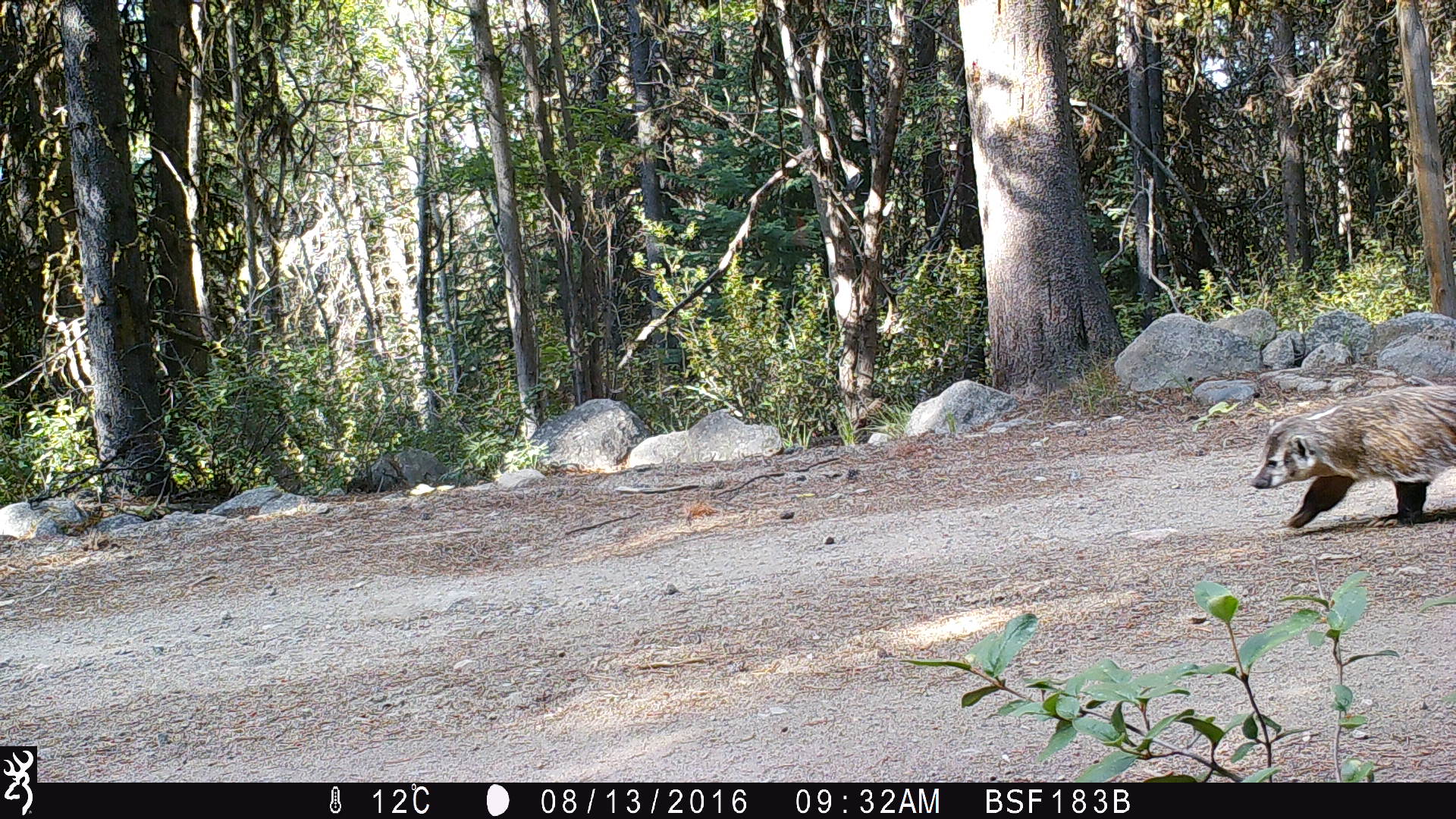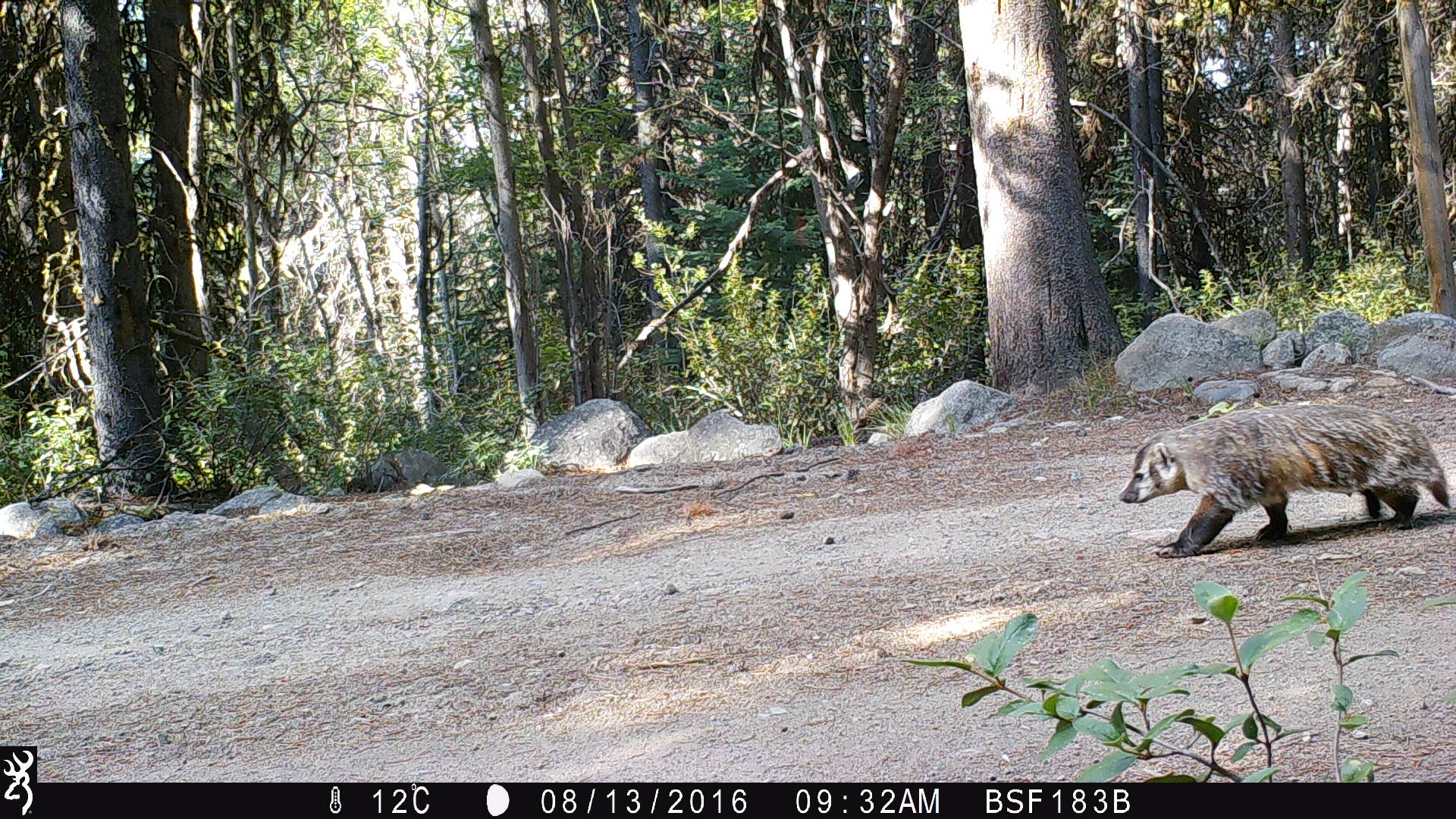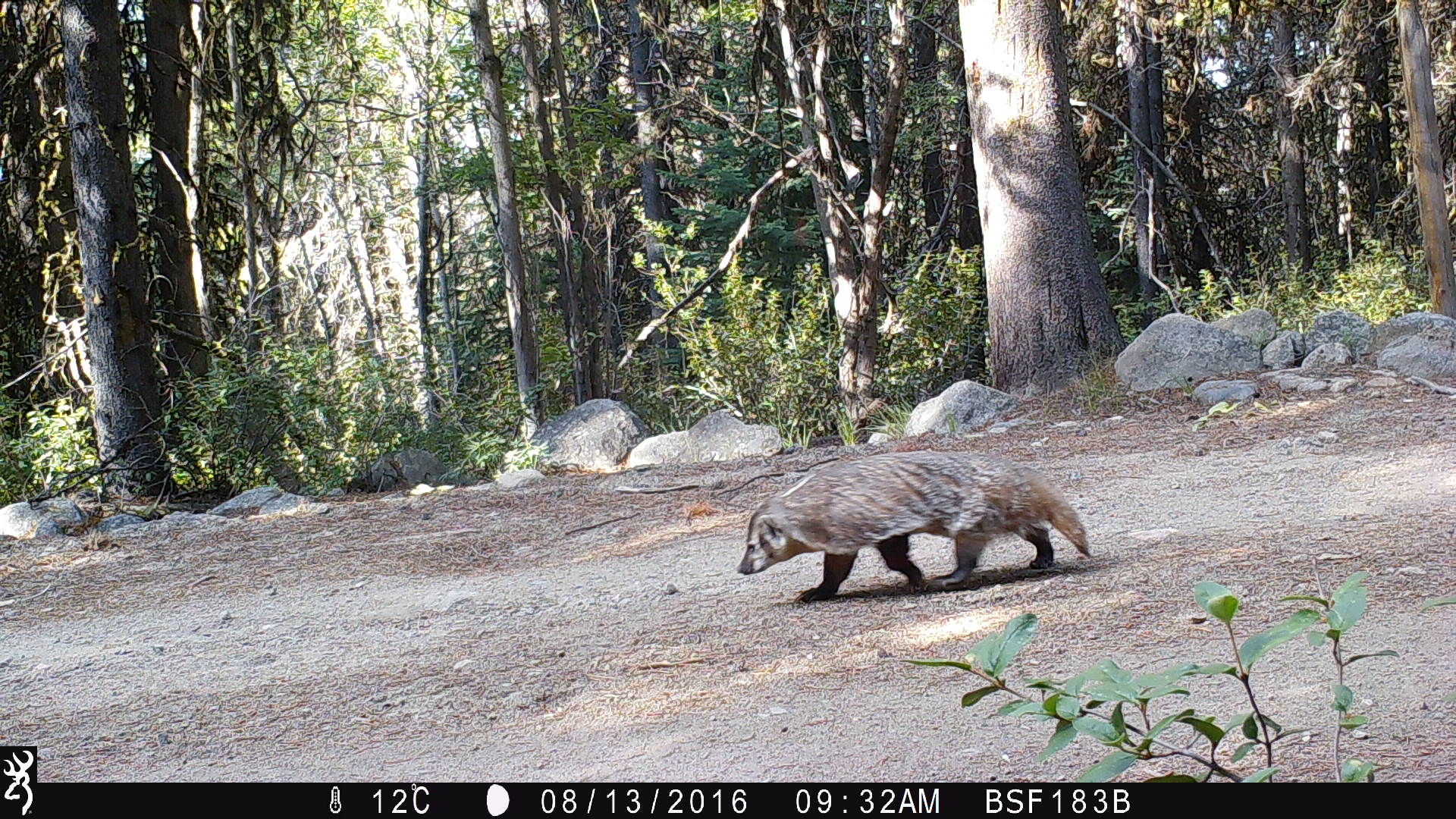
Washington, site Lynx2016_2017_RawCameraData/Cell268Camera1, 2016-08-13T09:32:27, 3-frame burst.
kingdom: Animalia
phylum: Chordata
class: Mammalia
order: Carnivora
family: Mustelidae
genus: Taxidea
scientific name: Taxidea taxus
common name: american badger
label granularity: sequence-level